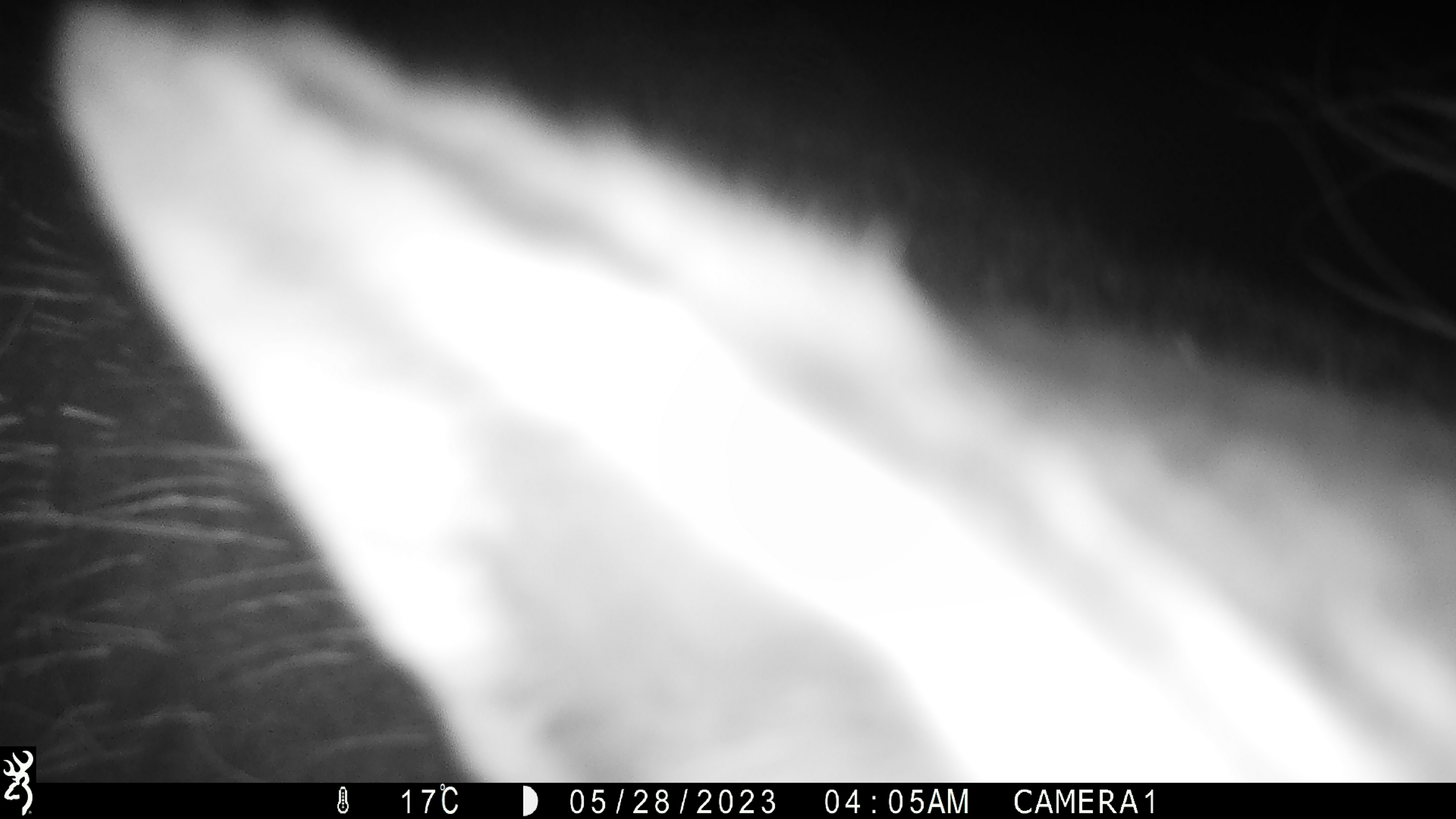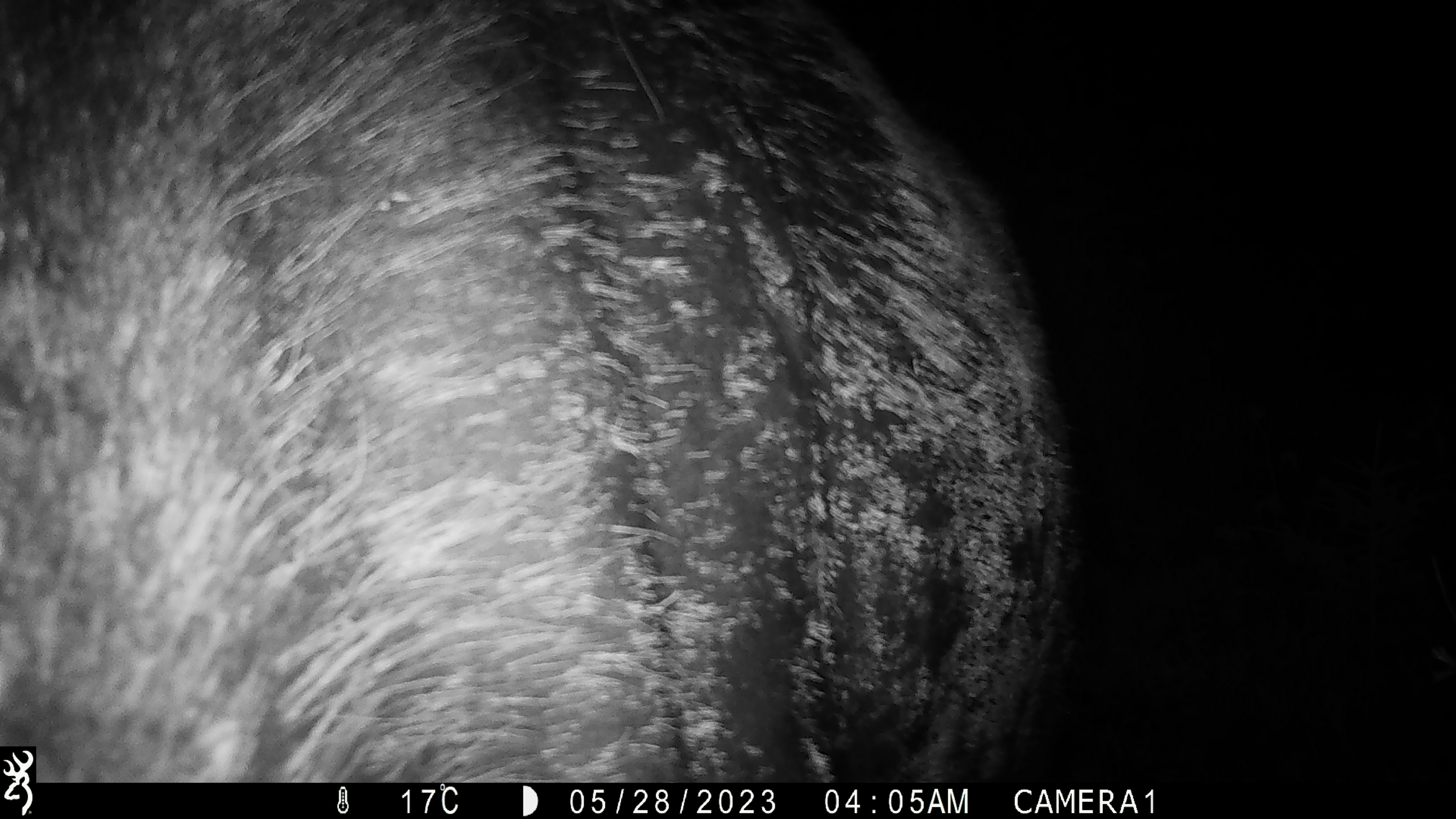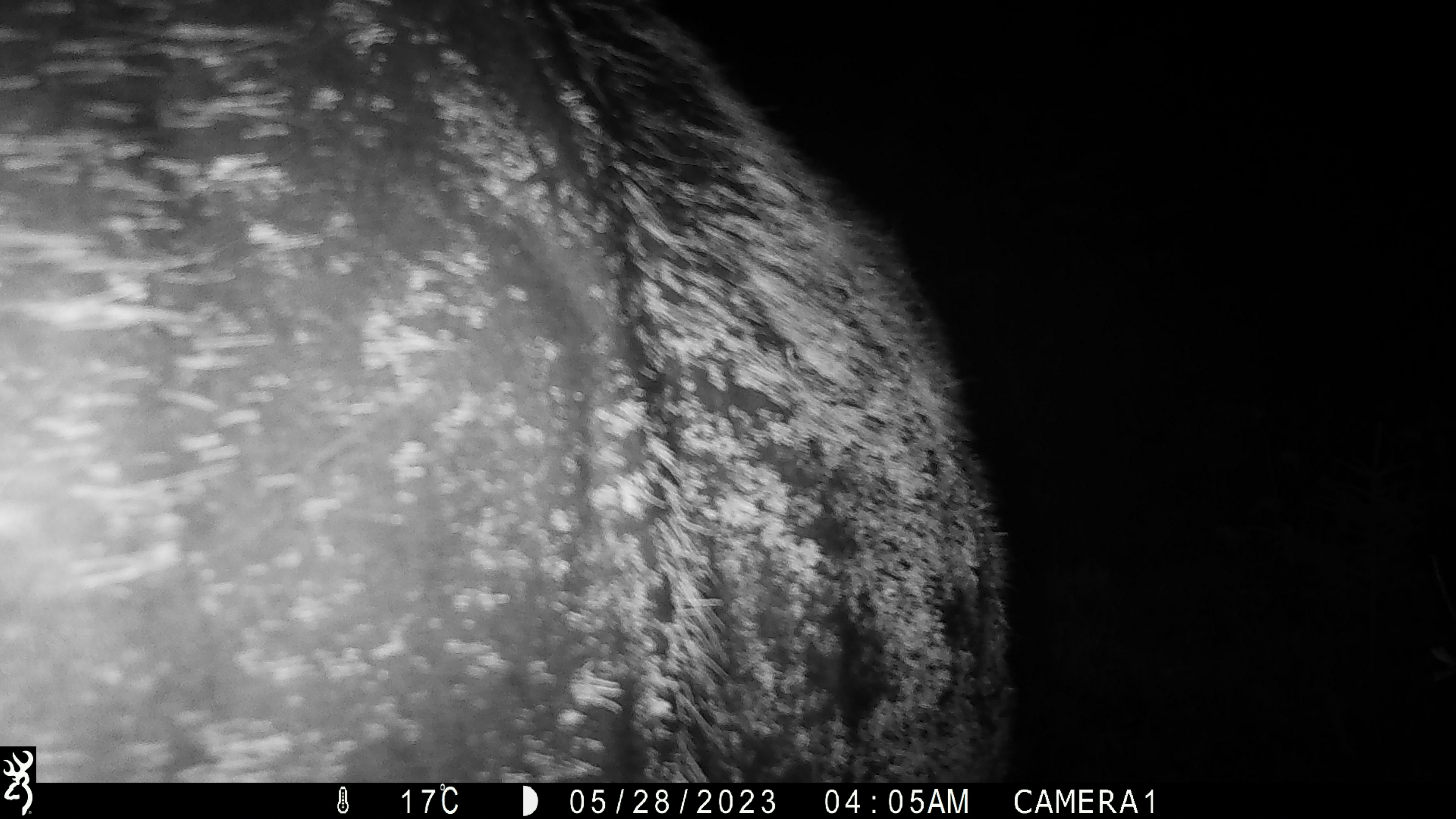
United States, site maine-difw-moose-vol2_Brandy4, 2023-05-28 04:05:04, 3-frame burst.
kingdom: Animalia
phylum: Chordata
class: Mammalia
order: Artiodactyla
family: Cervidae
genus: Alces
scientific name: Alces alces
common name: moose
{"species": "moose (Alces alces)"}